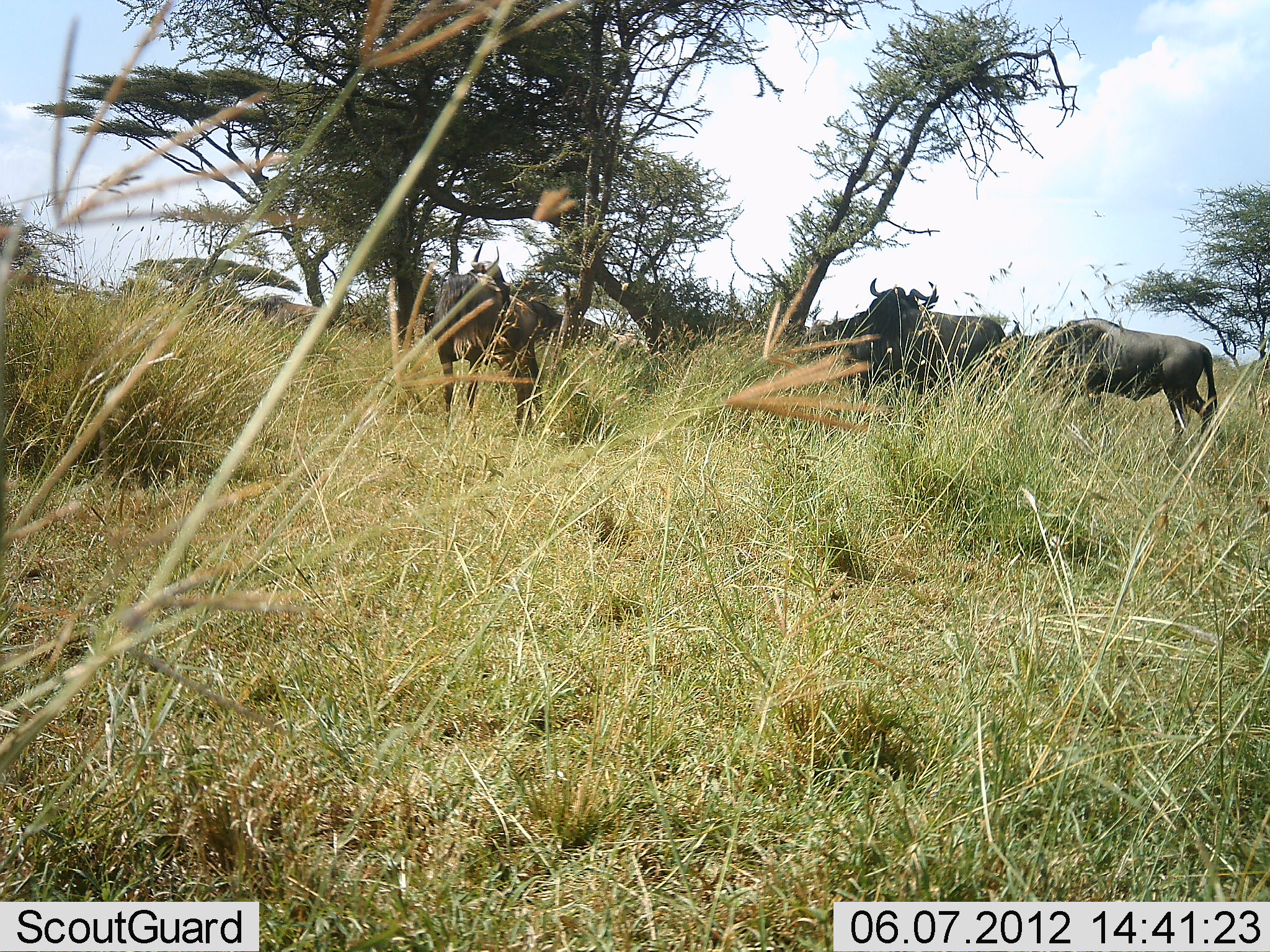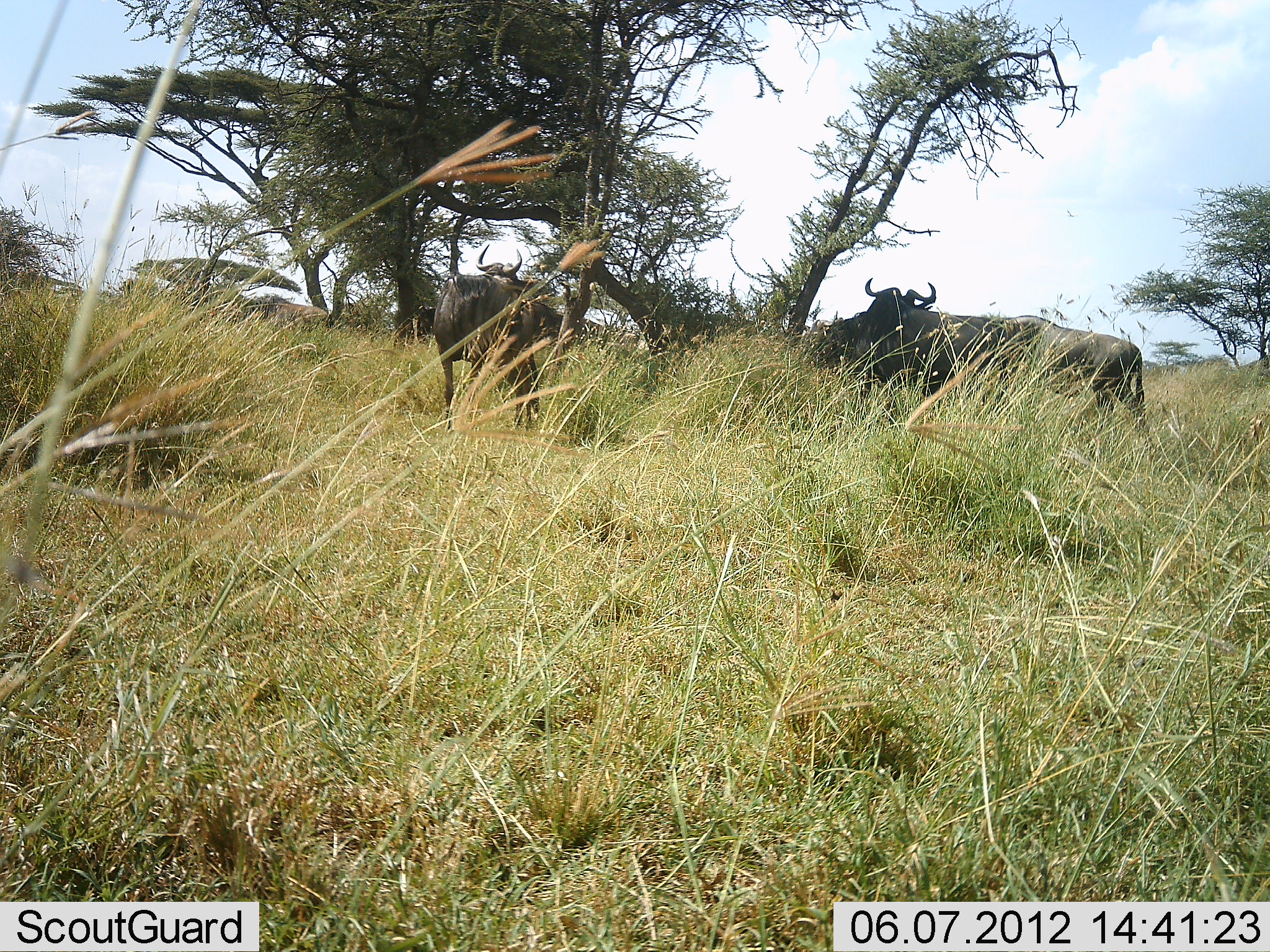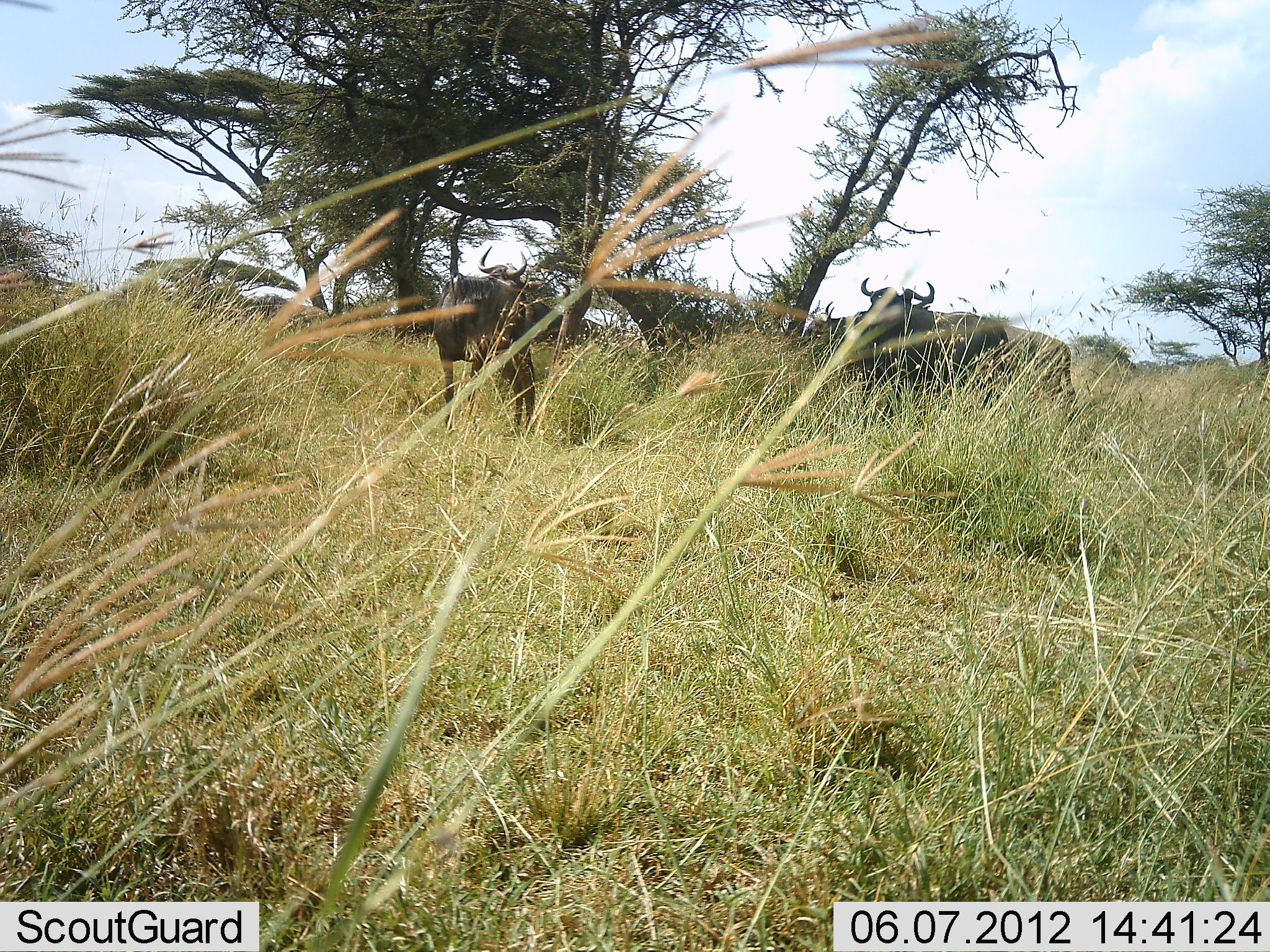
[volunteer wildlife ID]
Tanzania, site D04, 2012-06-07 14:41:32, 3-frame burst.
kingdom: Animalia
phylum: Chordata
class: Mammalia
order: Artiodactyla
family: Bovidae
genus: Connochaetes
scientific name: Connochaetes taurinus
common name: blue wildebeest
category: wildebeest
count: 4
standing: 100%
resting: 0%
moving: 20%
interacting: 0%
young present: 0%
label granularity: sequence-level